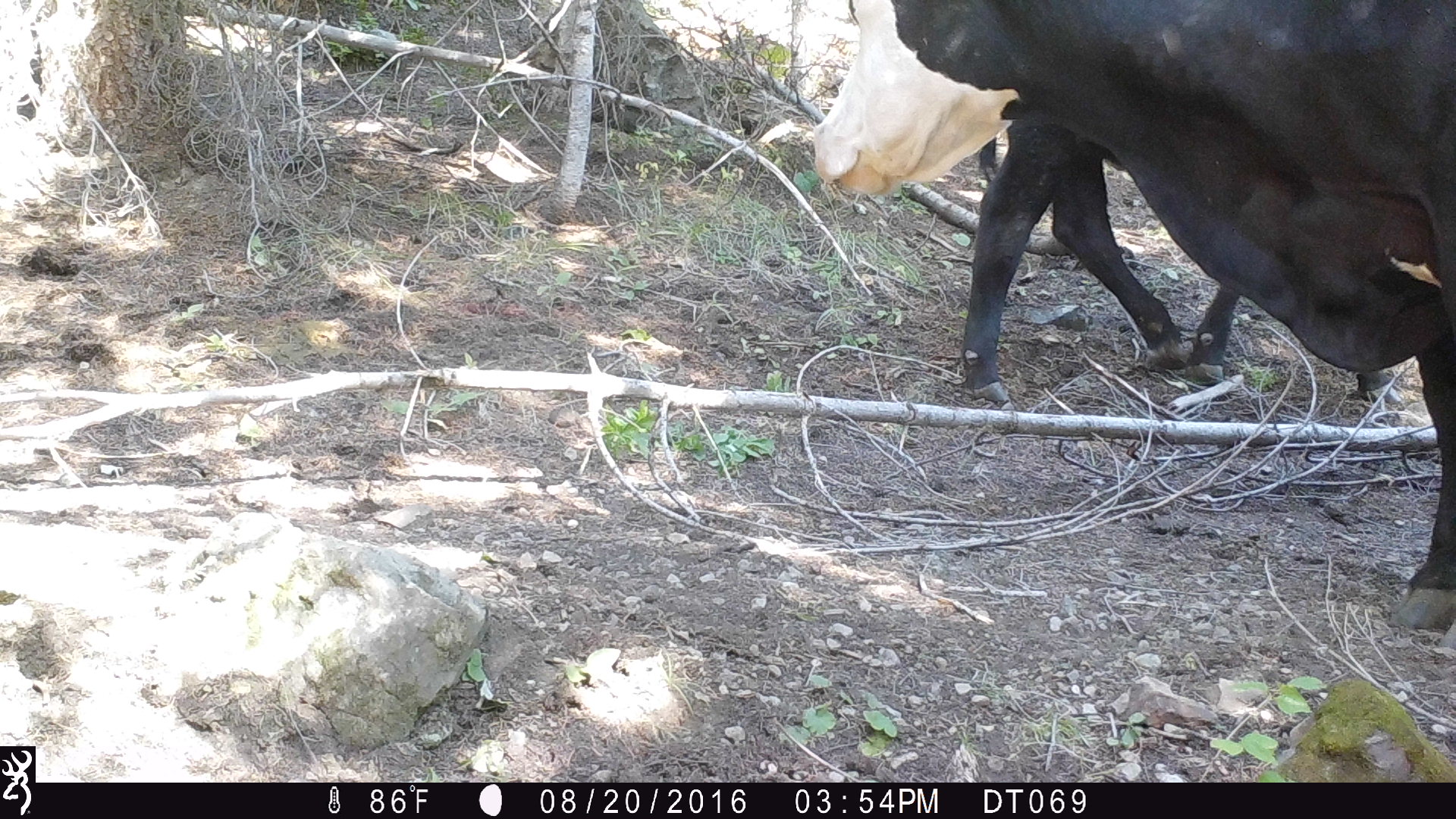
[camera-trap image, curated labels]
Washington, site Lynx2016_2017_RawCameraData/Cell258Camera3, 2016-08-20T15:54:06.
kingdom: Animalia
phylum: Chordata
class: Mammalia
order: Artiodactyla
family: Bovidae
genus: Bos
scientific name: Bos taurus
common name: domestic cattle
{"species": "domestic cattle (Bos taurus)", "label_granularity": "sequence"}